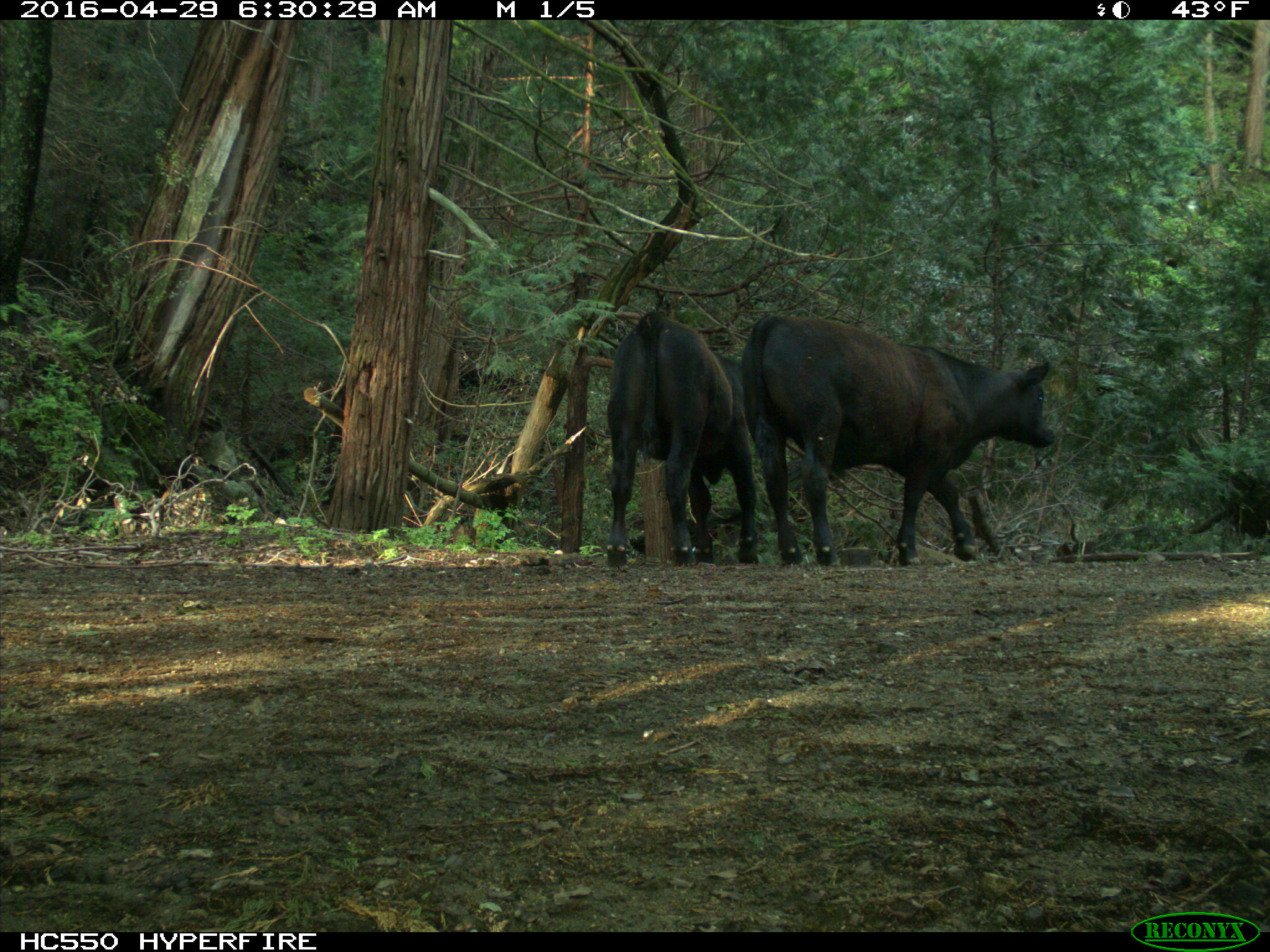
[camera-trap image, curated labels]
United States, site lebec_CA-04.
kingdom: Animalia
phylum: Chordata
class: Mammalia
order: Artiodactyla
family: Bovidae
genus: Bos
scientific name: Bos taurus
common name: domestic cow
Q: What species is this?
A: Bos taurus (domestic cow).